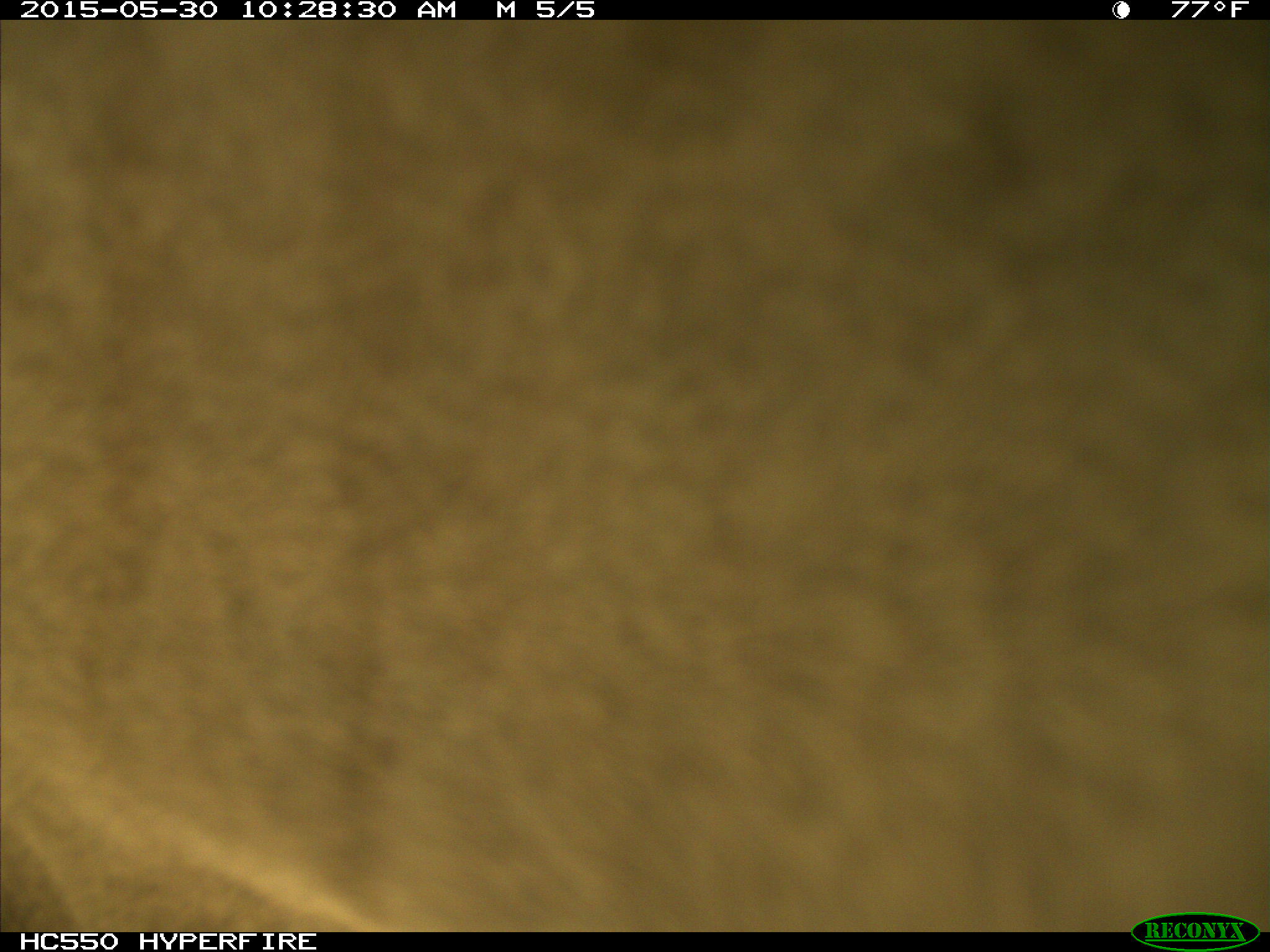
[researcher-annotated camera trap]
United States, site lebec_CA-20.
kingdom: Animalia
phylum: Chordata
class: Mammalia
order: Artiodactyla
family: Bovidae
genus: Bos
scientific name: Bos taurus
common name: domestic cow